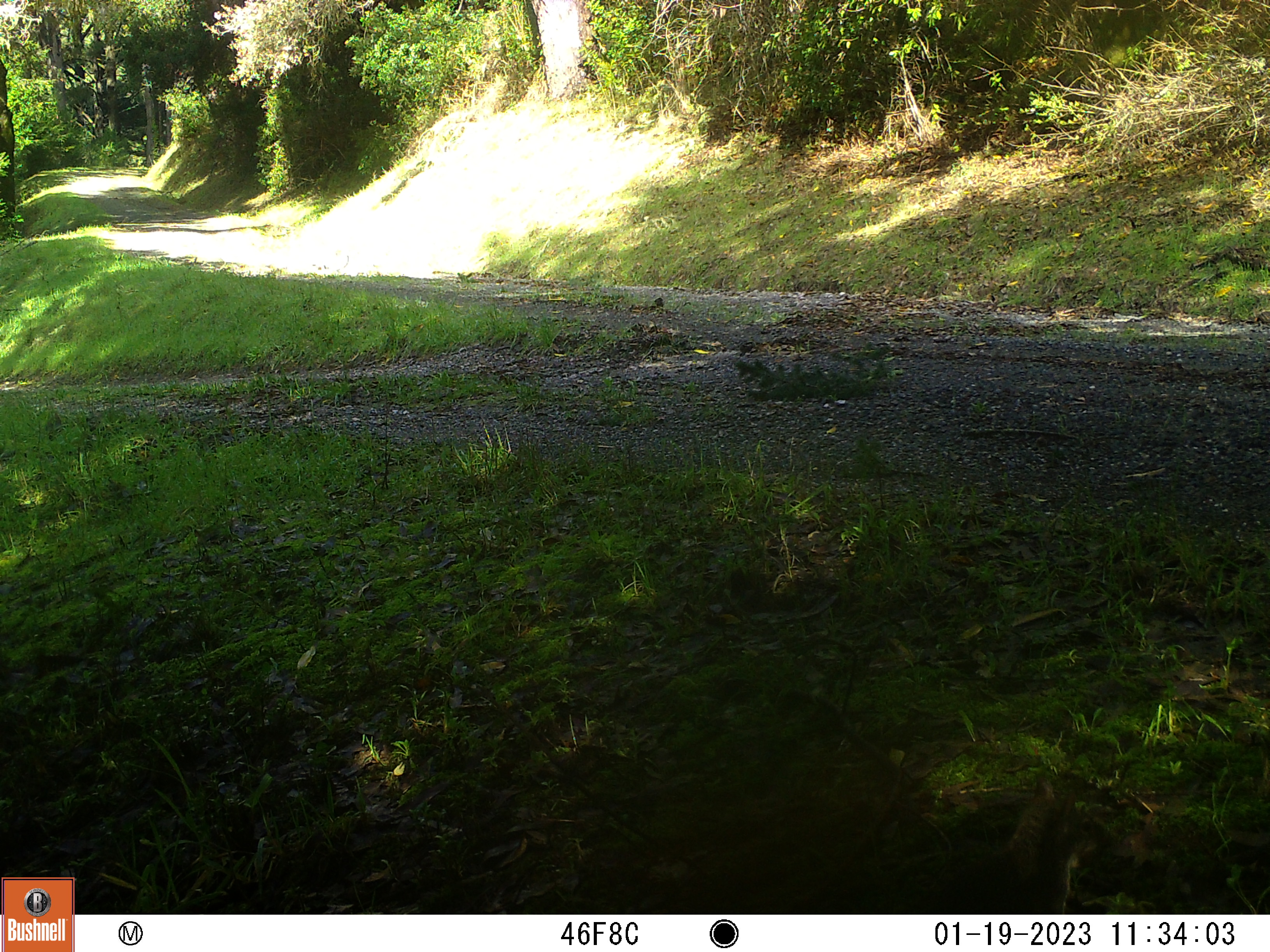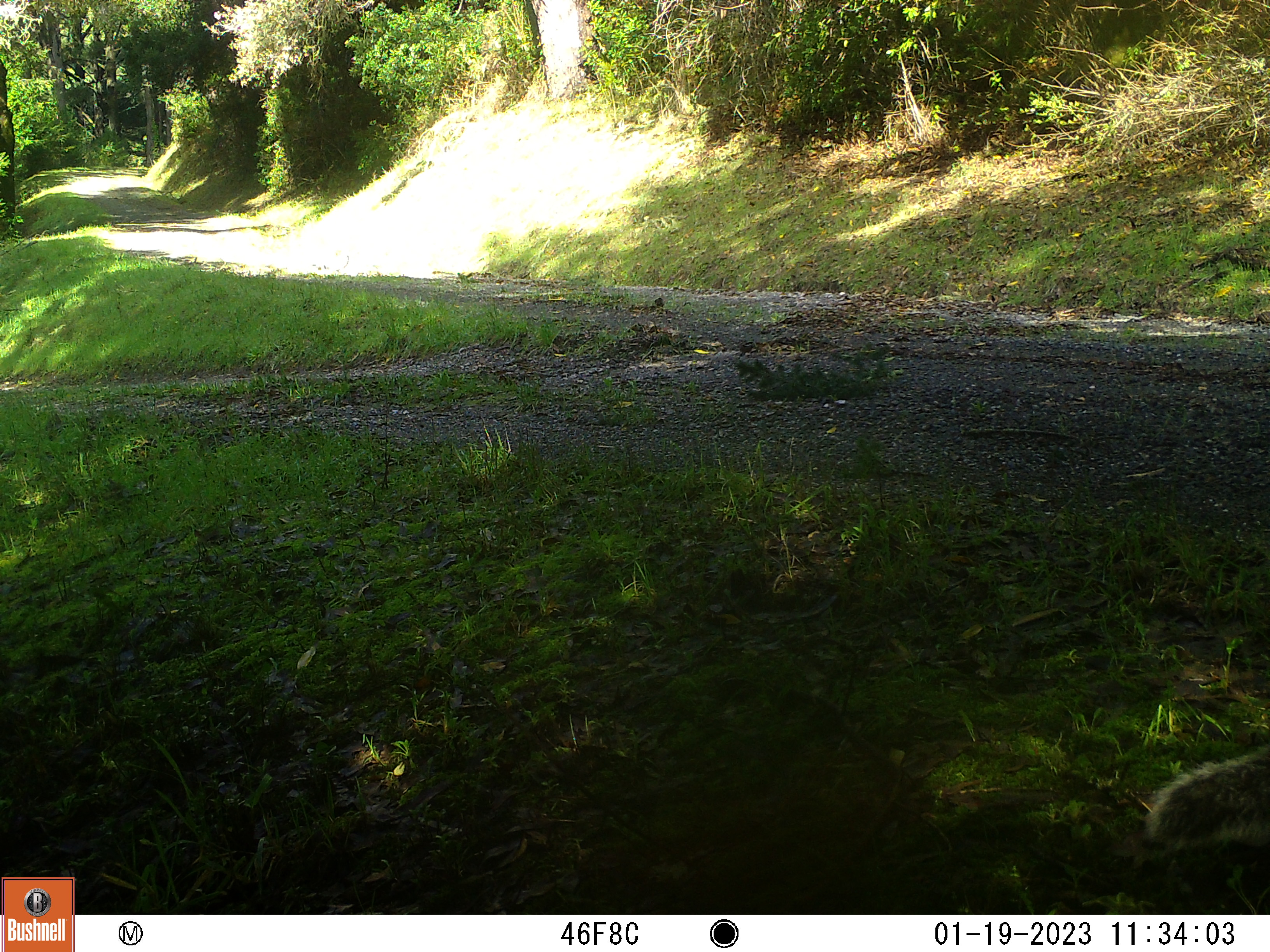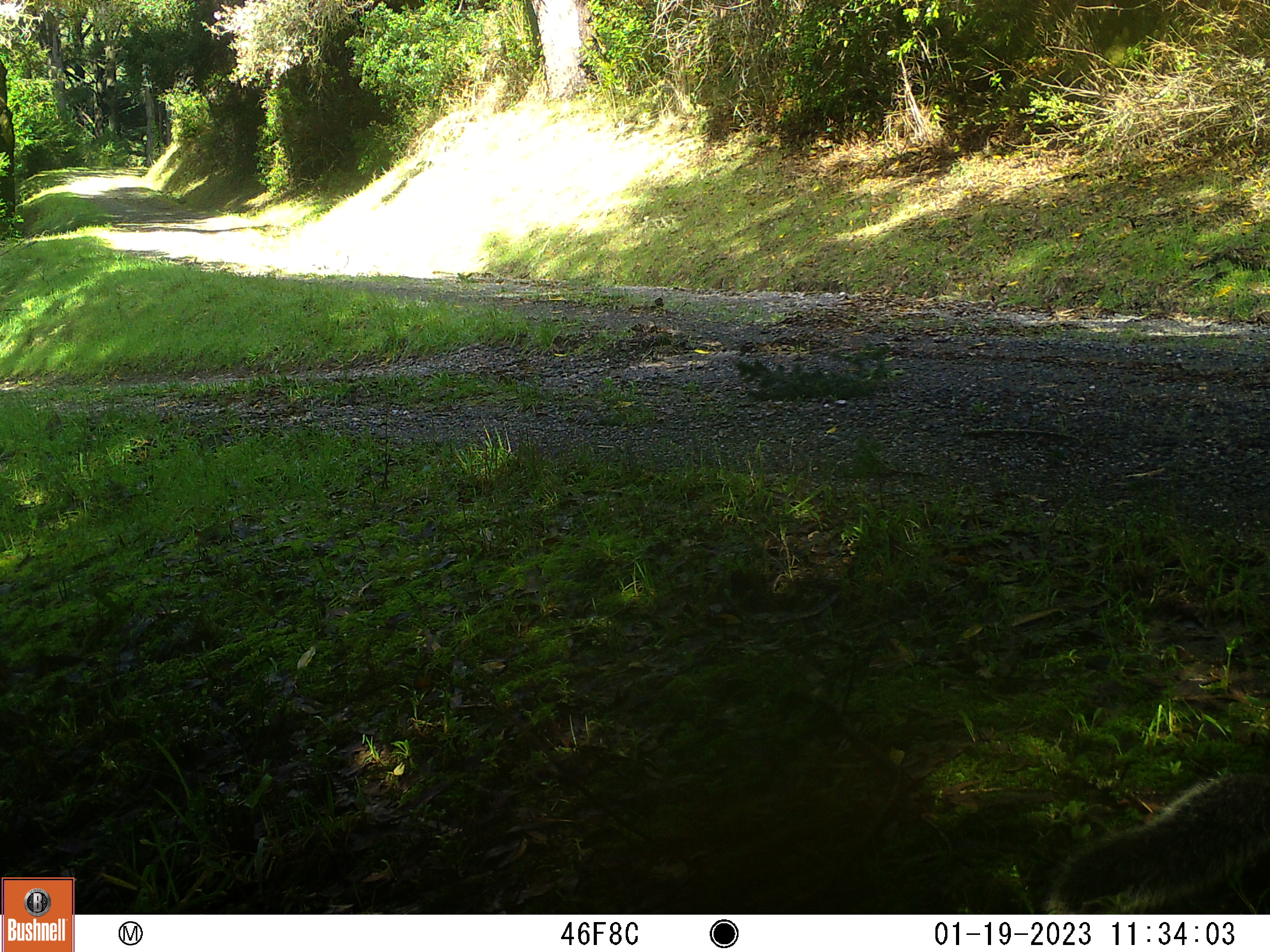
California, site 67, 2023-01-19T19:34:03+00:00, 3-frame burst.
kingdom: Animalia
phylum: Chordata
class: Mammalia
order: Rodentia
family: Sciuridae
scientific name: Sciuridae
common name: squirrel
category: unknown squirrel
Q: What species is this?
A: Unknown squirrel (squirrel) (Sciuridae).